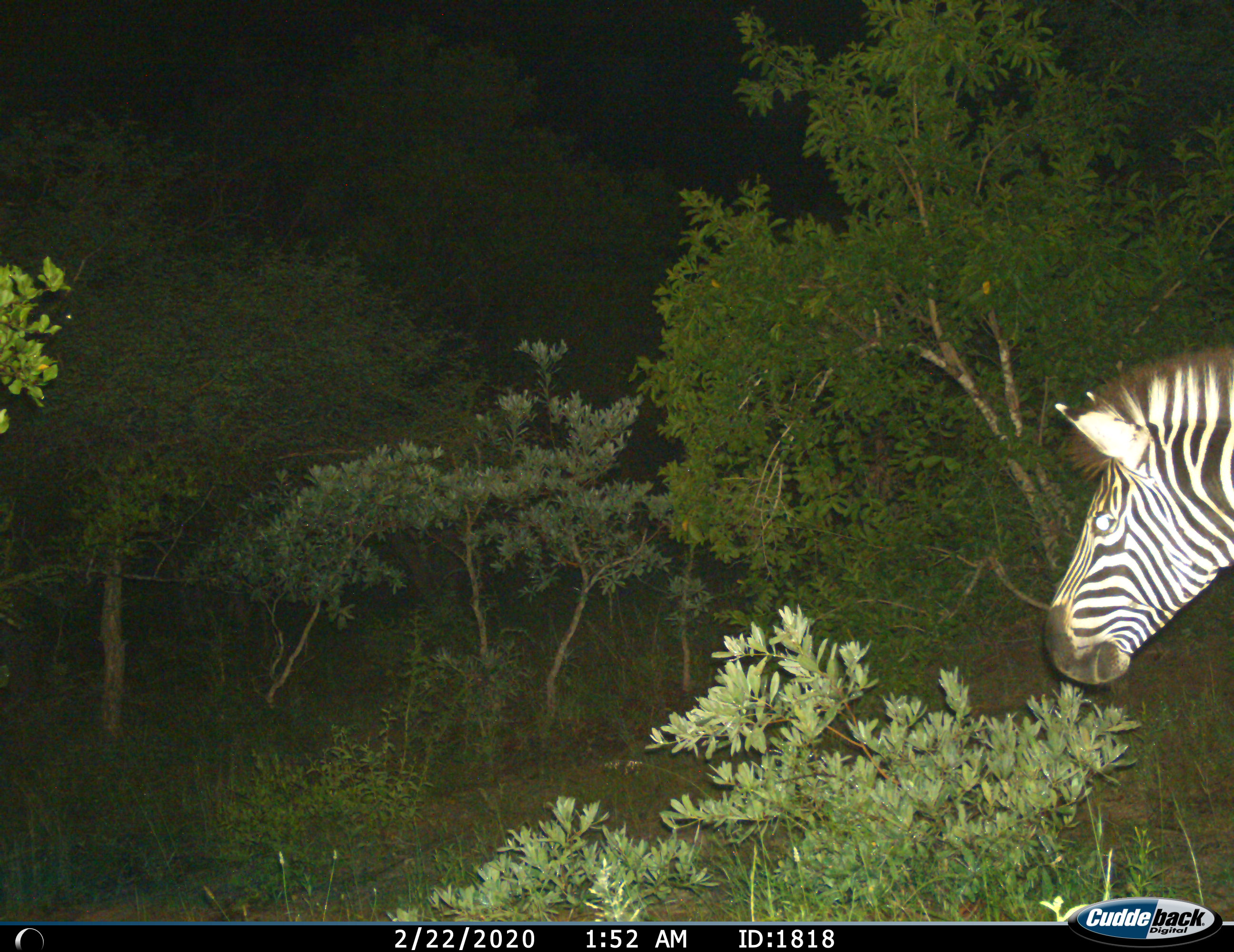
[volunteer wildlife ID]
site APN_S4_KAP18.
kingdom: Animalia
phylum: Chordata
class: Mammalia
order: Perissodactyla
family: Equidae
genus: Equus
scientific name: Equus quagga burchellii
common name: burchell's zebra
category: zebraburchells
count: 1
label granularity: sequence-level